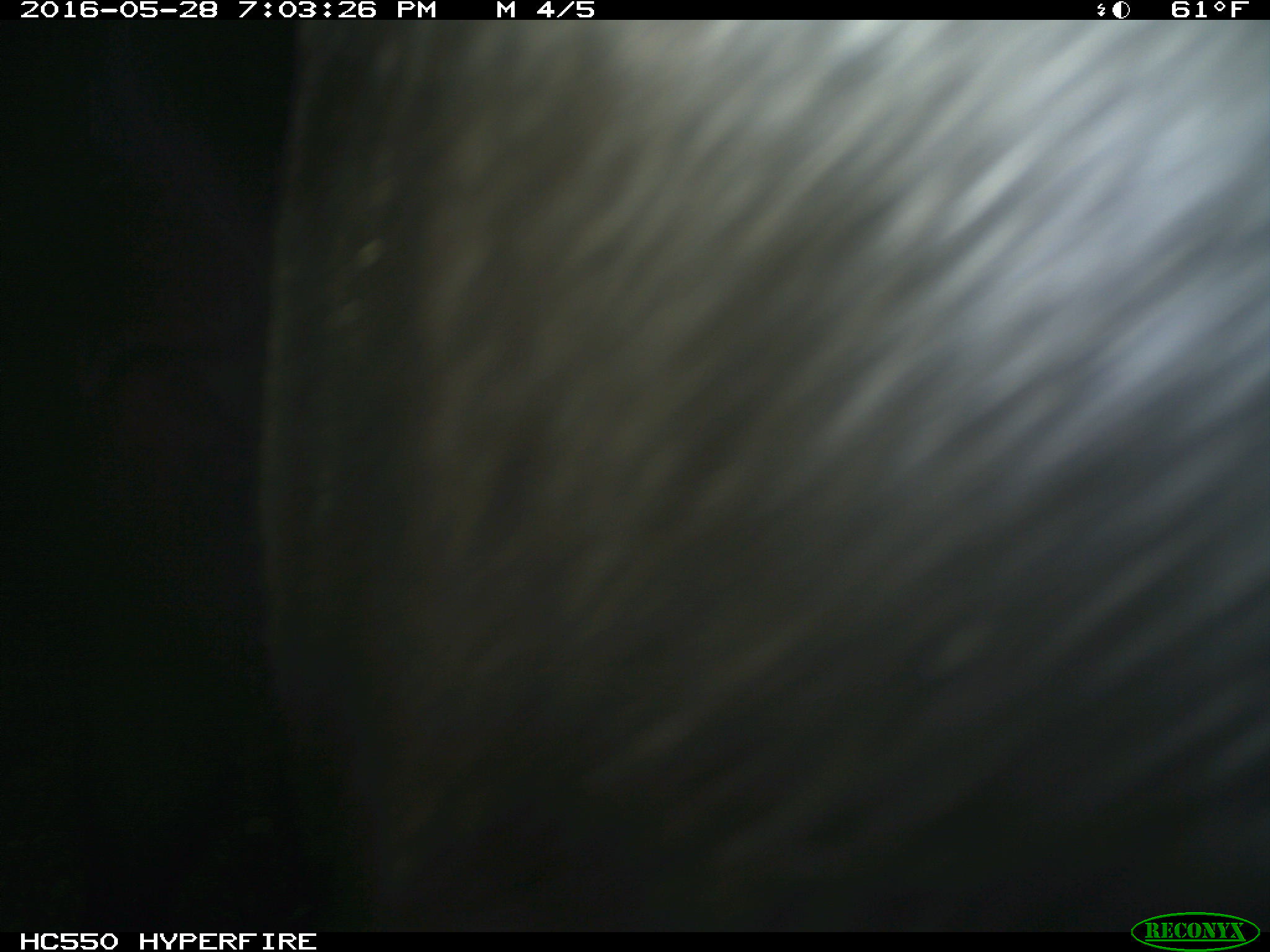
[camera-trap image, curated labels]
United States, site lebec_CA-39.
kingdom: Animalia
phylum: Chordata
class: Mammalia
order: Artiodactyla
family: Bovidae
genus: Bos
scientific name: Bos taurus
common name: domestic cow